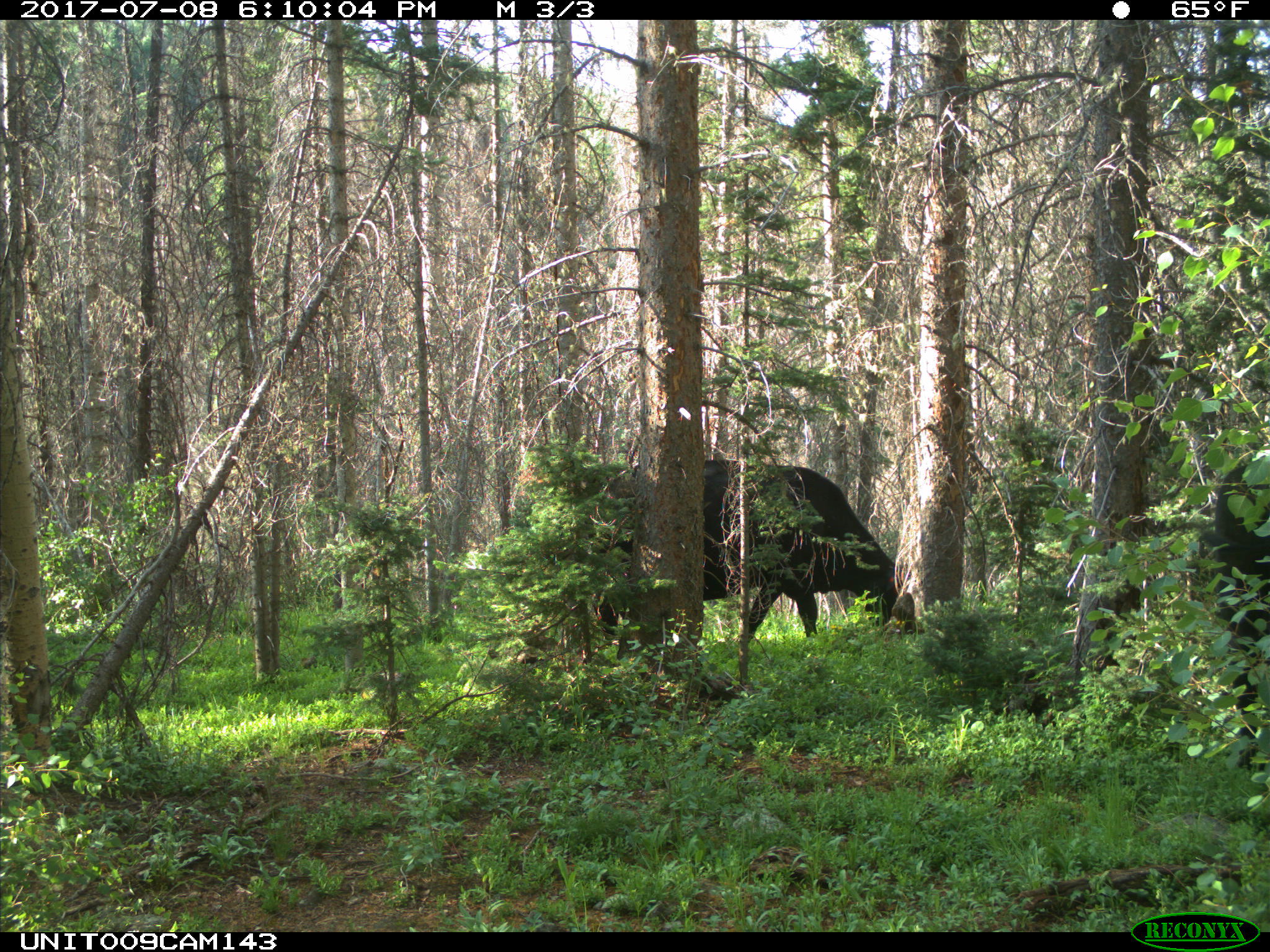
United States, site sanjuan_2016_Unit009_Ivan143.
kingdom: Animalia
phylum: Chordata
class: Mammalia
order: Artiodactyla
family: Bovidae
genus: Bos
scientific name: Bos taurus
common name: domestic cow